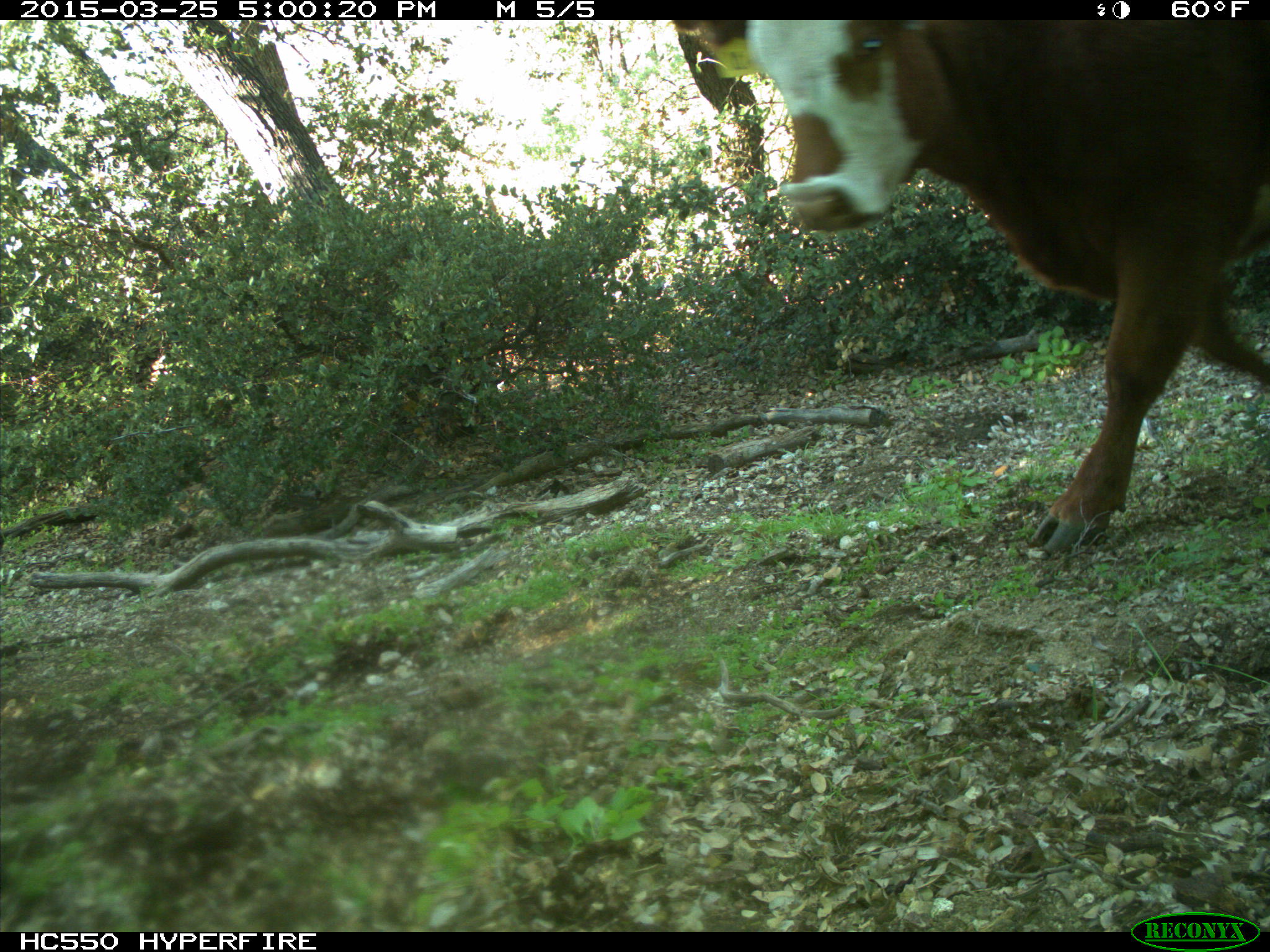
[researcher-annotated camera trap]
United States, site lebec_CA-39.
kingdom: Animalia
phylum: Chordata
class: Mammalia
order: Artiodactyla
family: Bovidae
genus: Bos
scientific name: Bos taurus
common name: domestic cow